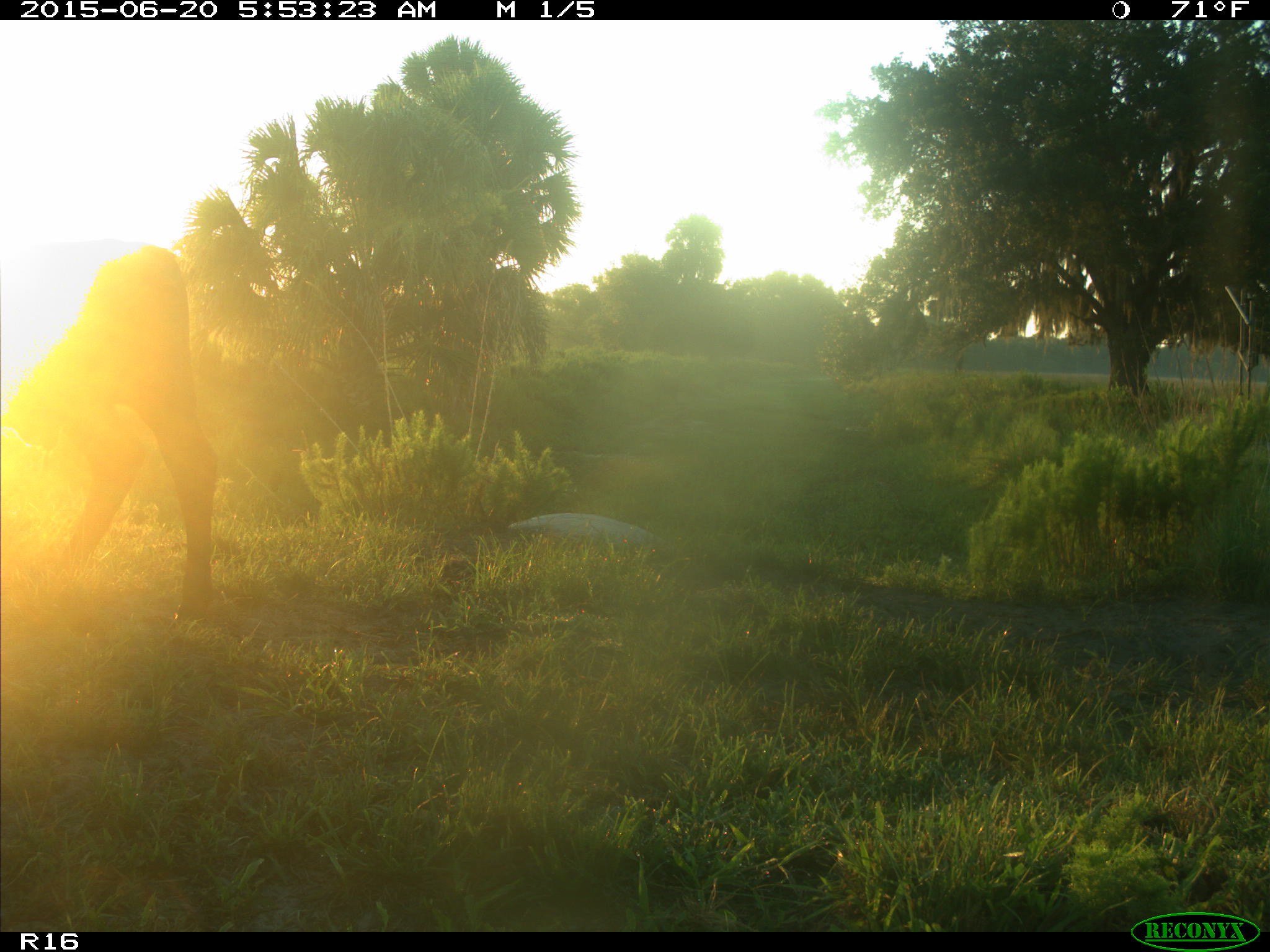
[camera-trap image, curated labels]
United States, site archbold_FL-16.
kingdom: Animalia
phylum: Chordata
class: Mammalia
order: Artiodactyla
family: Bovidae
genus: Bos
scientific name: Bos taurus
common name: domestic cow